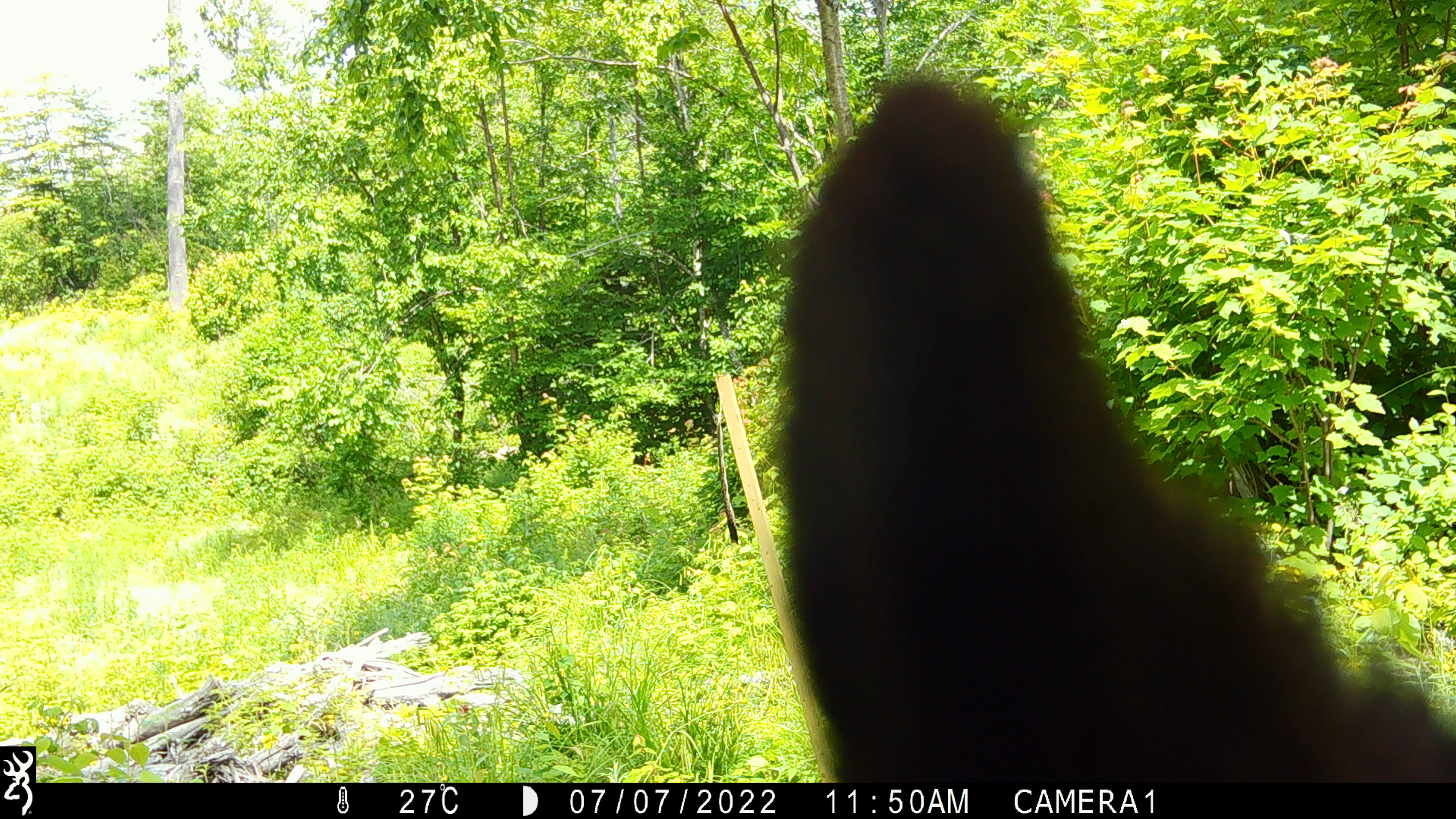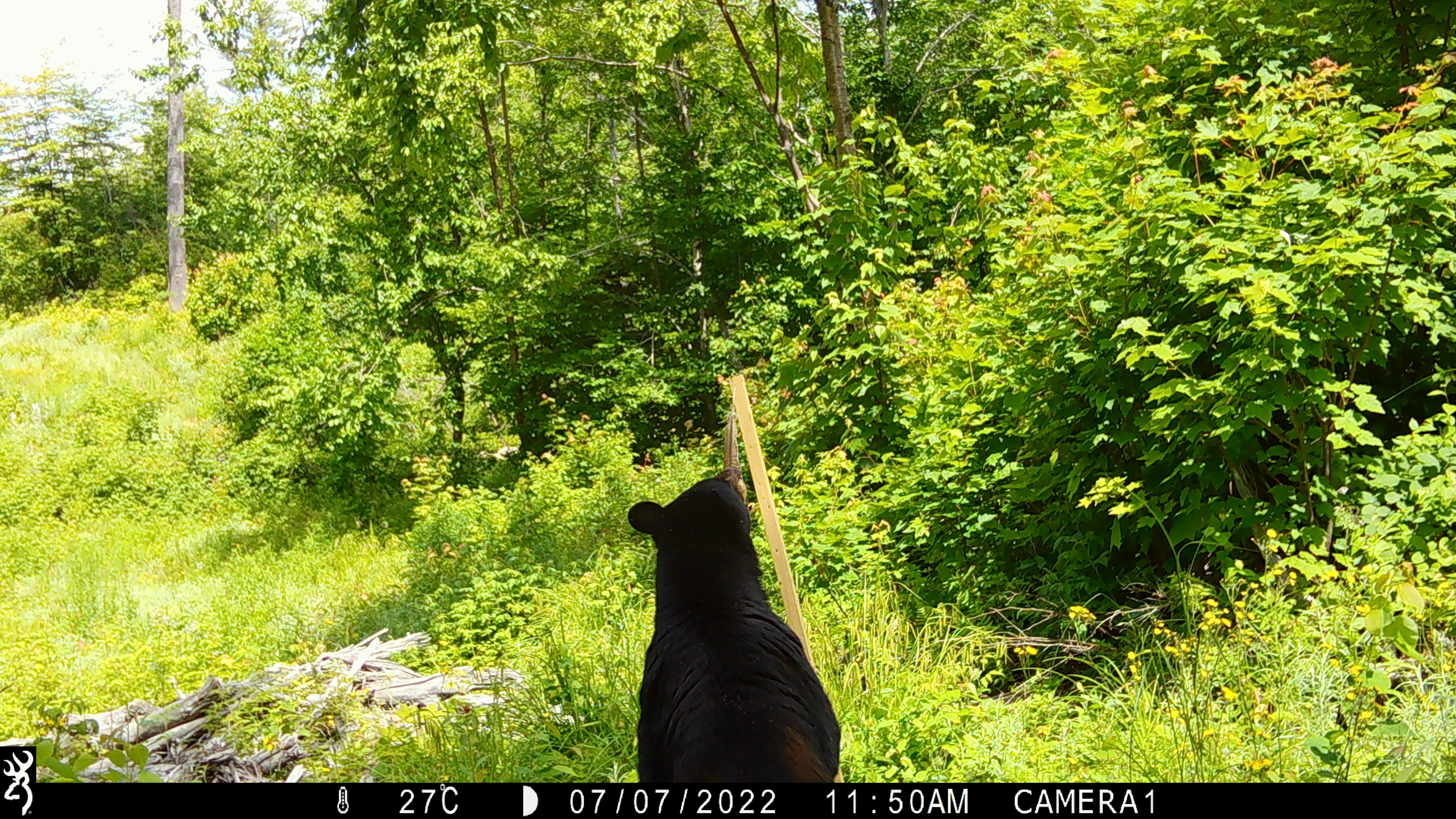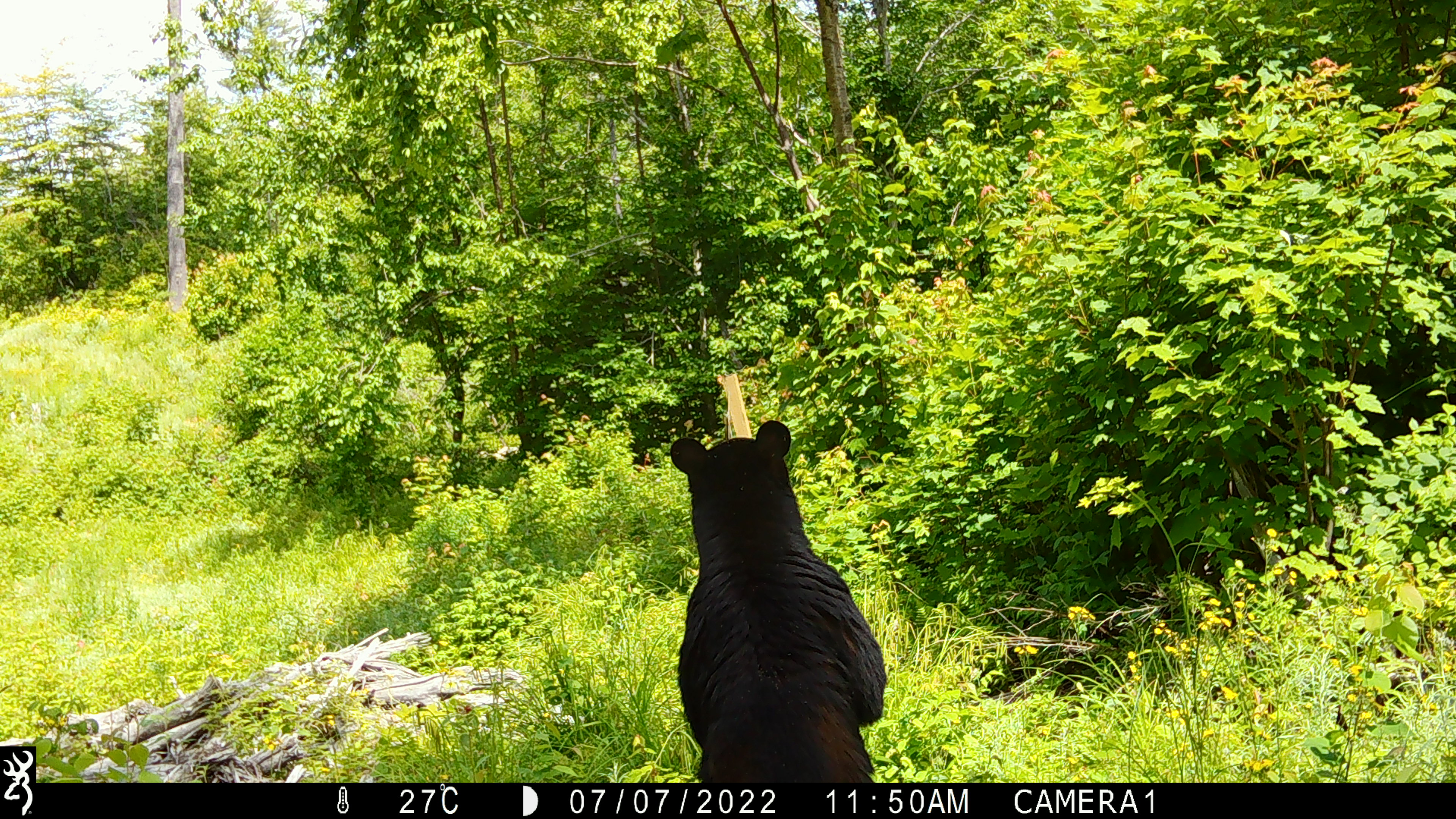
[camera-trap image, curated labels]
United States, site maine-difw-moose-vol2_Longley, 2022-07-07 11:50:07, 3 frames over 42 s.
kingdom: Animalia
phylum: Chordata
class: Mammalia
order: Carnivora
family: Ursidae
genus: Ursus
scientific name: Ursus americanus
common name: black bear